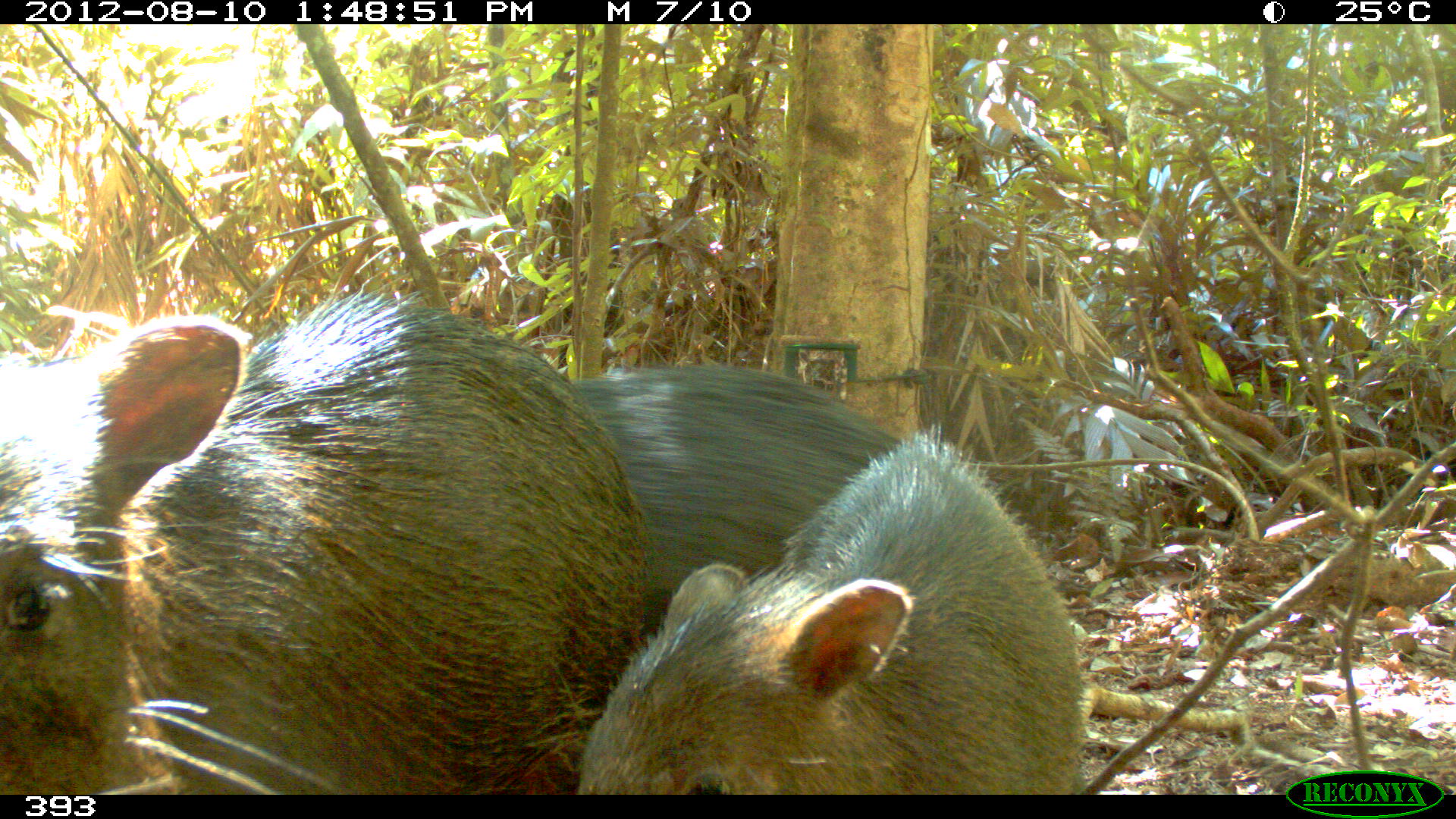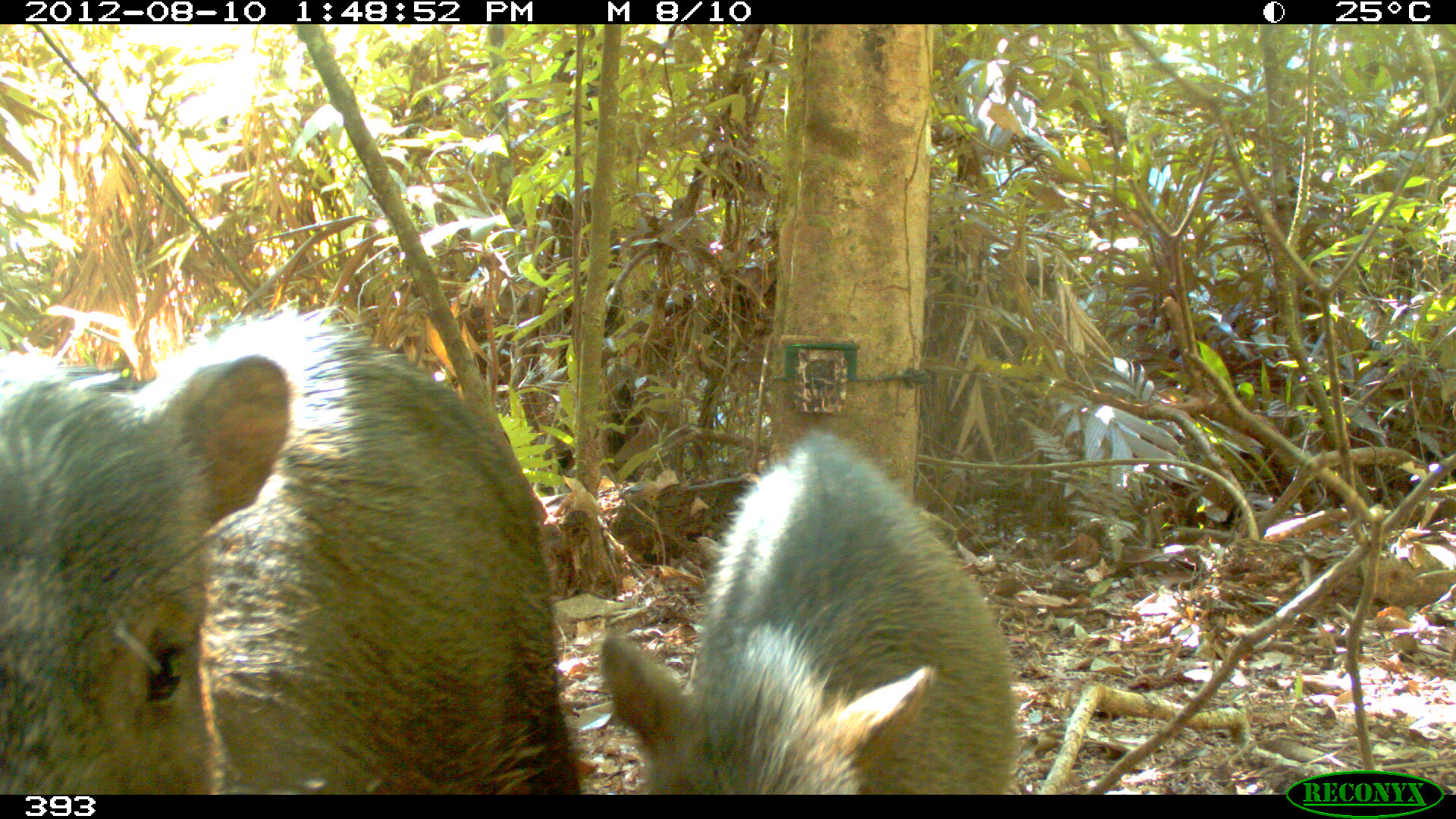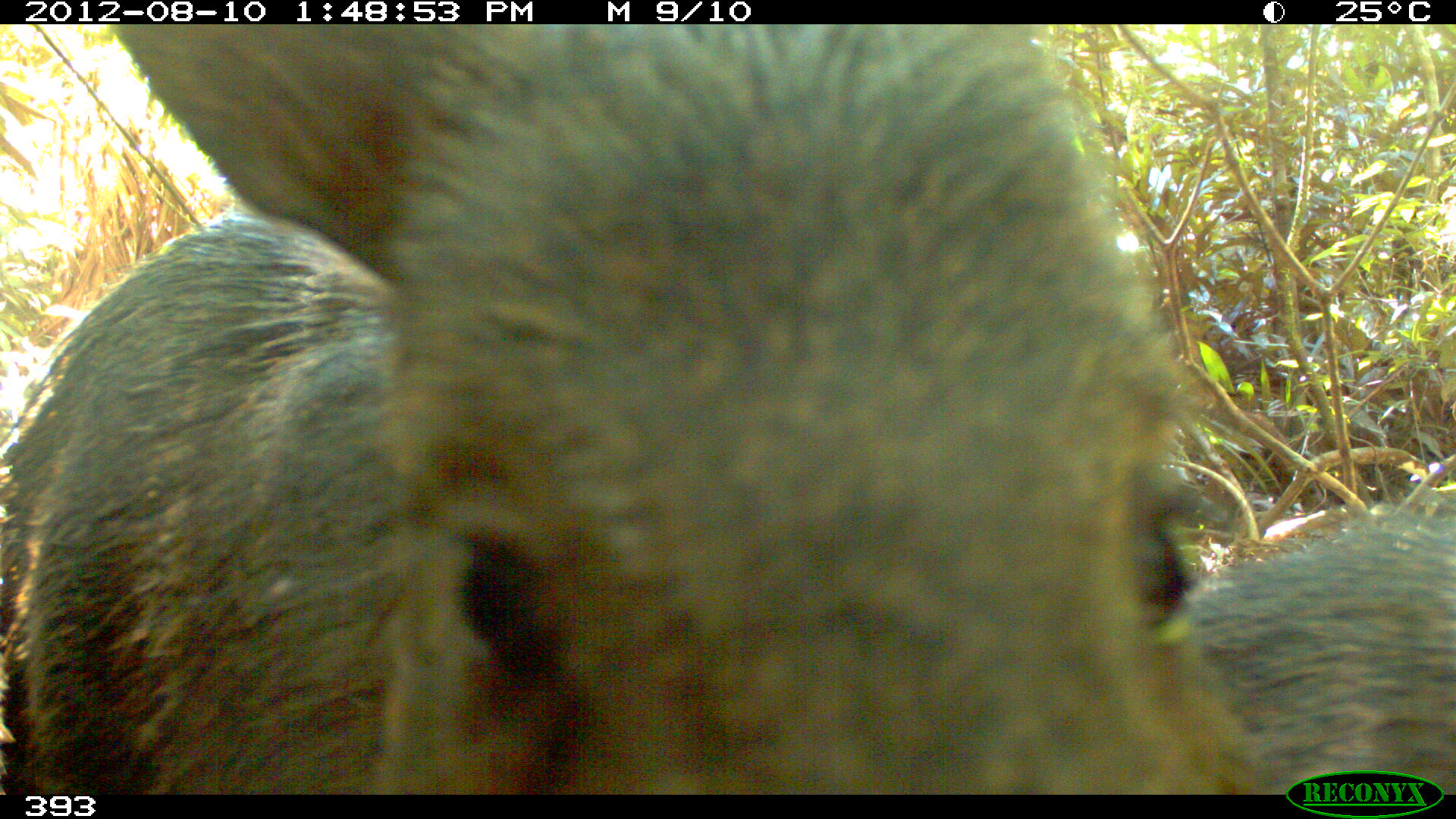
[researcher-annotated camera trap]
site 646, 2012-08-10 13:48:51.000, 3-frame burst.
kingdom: Animalia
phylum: Chordata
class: Mammalia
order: Artiodactyla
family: Tayassuidae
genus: Tayassu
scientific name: Tayassu pecari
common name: white-lipped peccary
Tayassu pecari (white-lipped peccary).